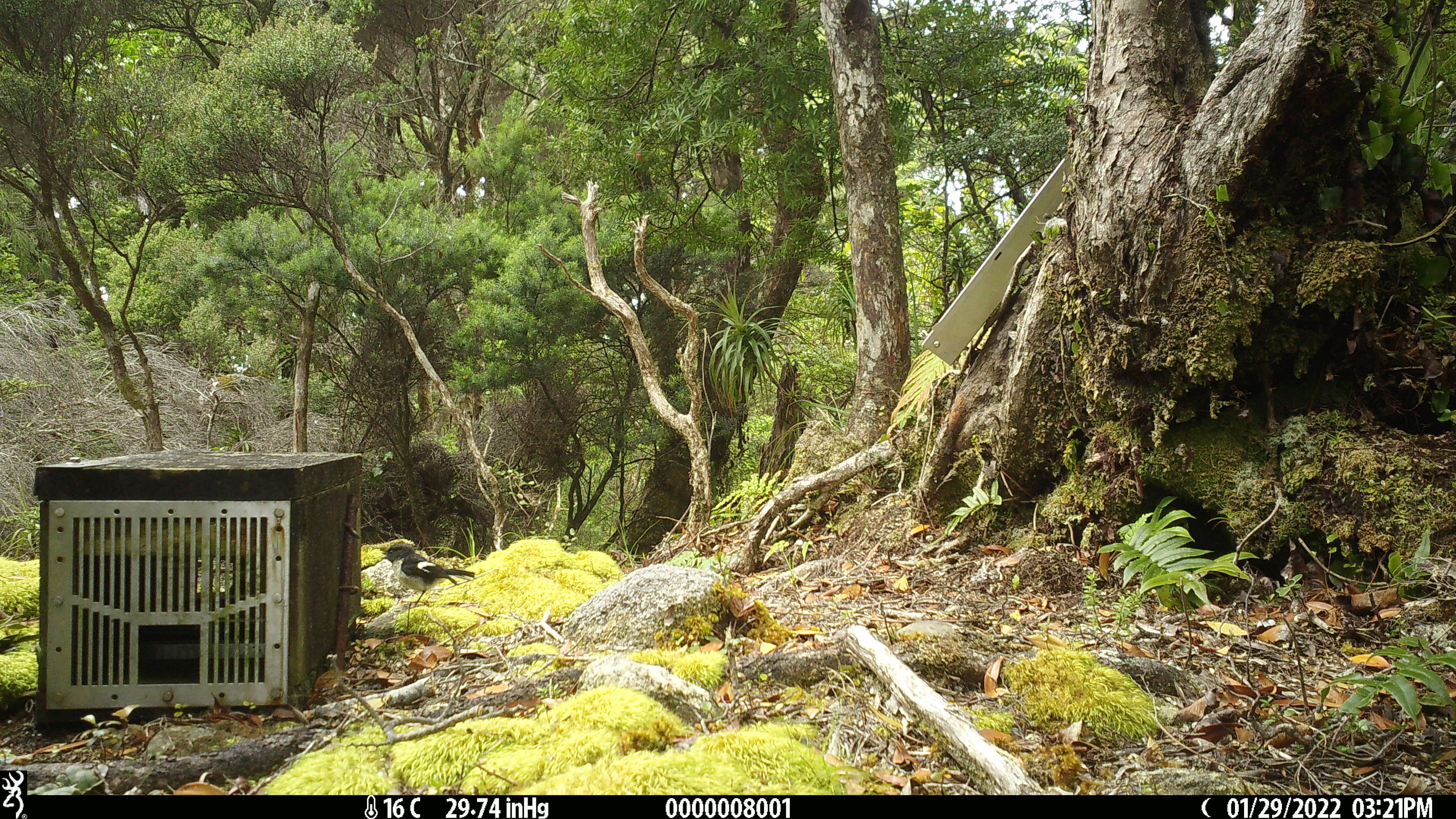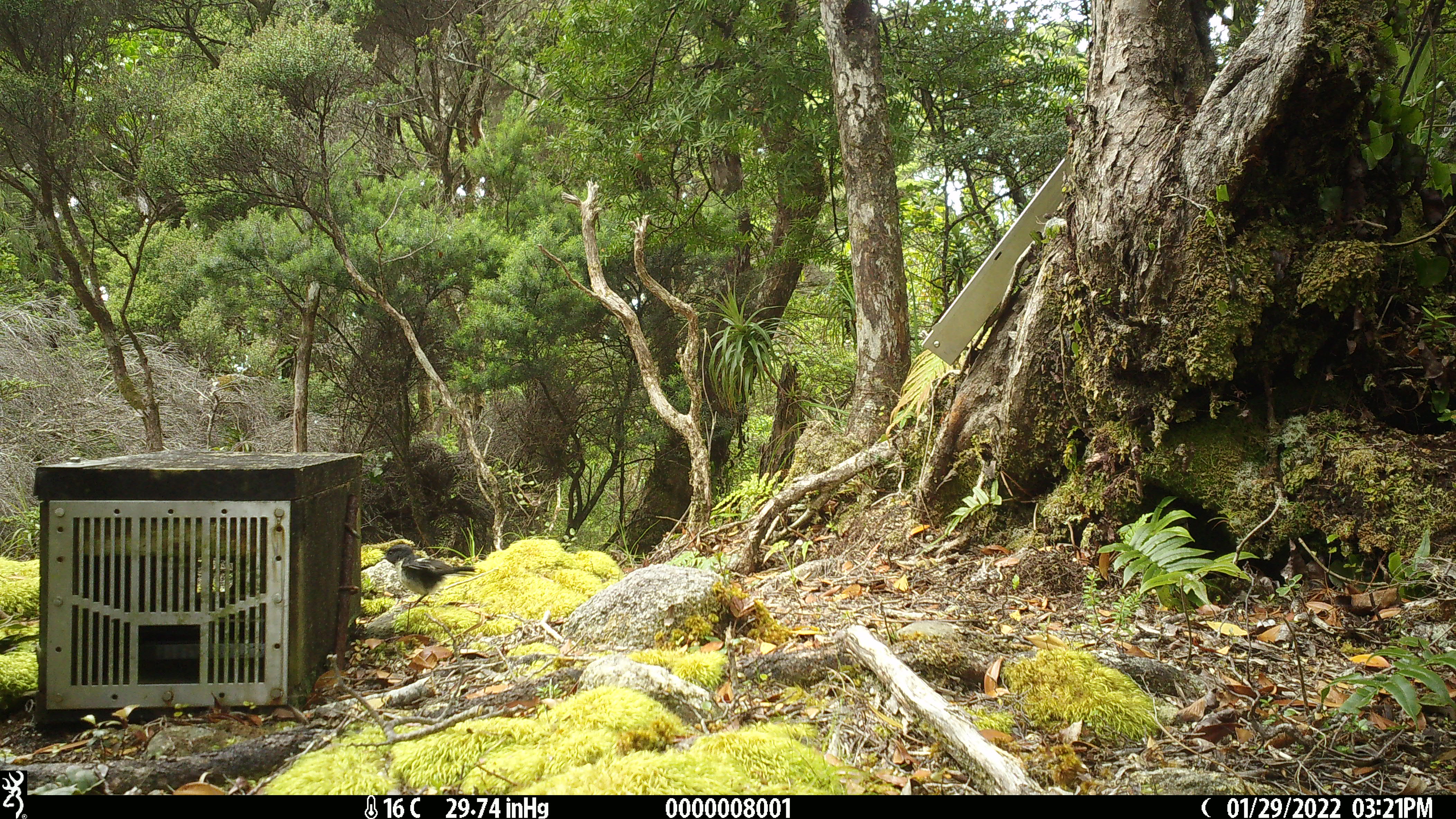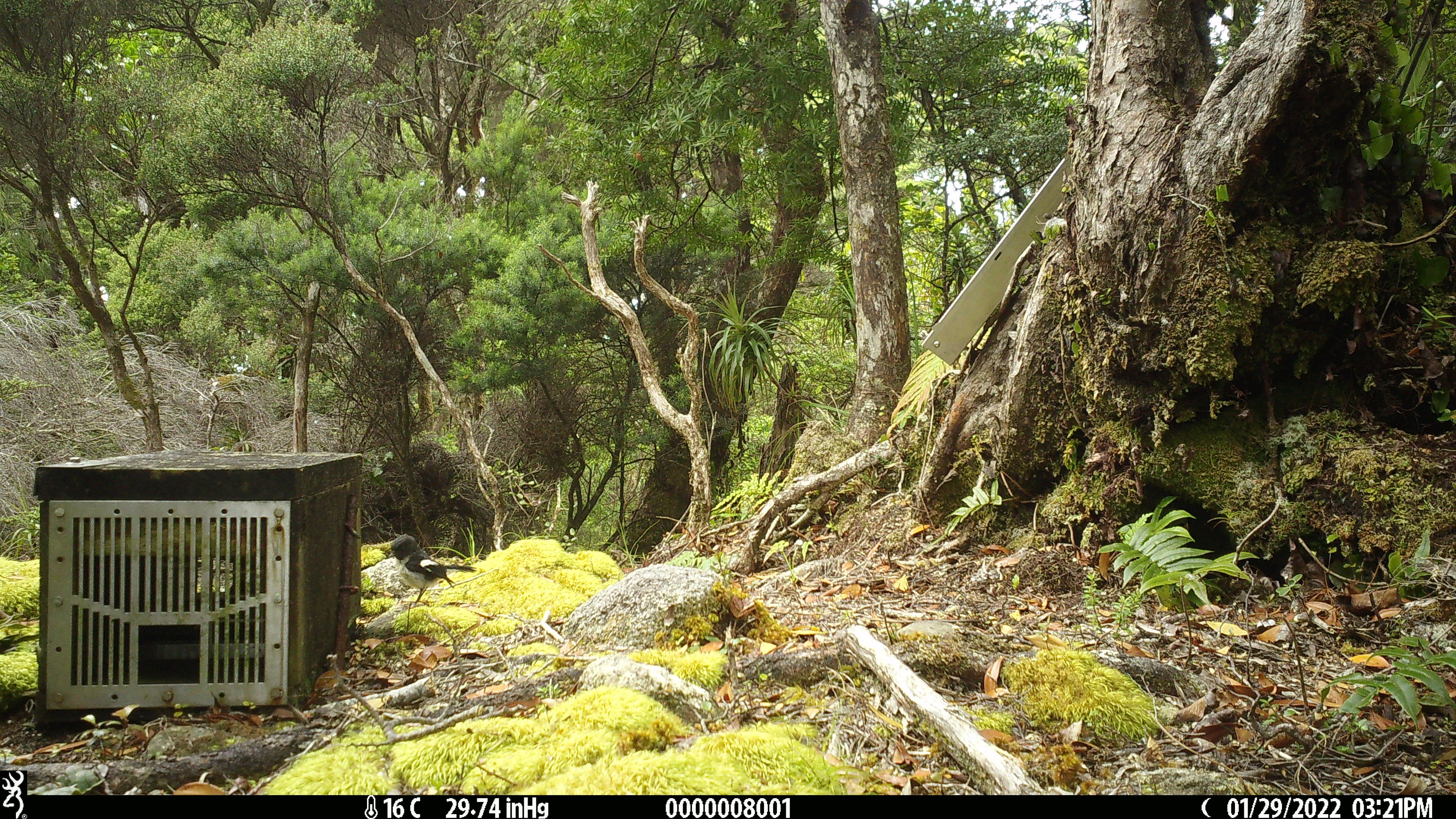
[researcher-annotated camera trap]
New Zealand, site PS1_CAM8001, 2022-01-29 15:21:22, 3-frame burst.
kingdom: Animalia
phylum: Chordata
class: Aves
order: Passeriformes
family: Petroicidae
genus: Petroica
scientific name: Petroica macrocephala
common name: tomtit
Tomtit (Petroica macrocephala).